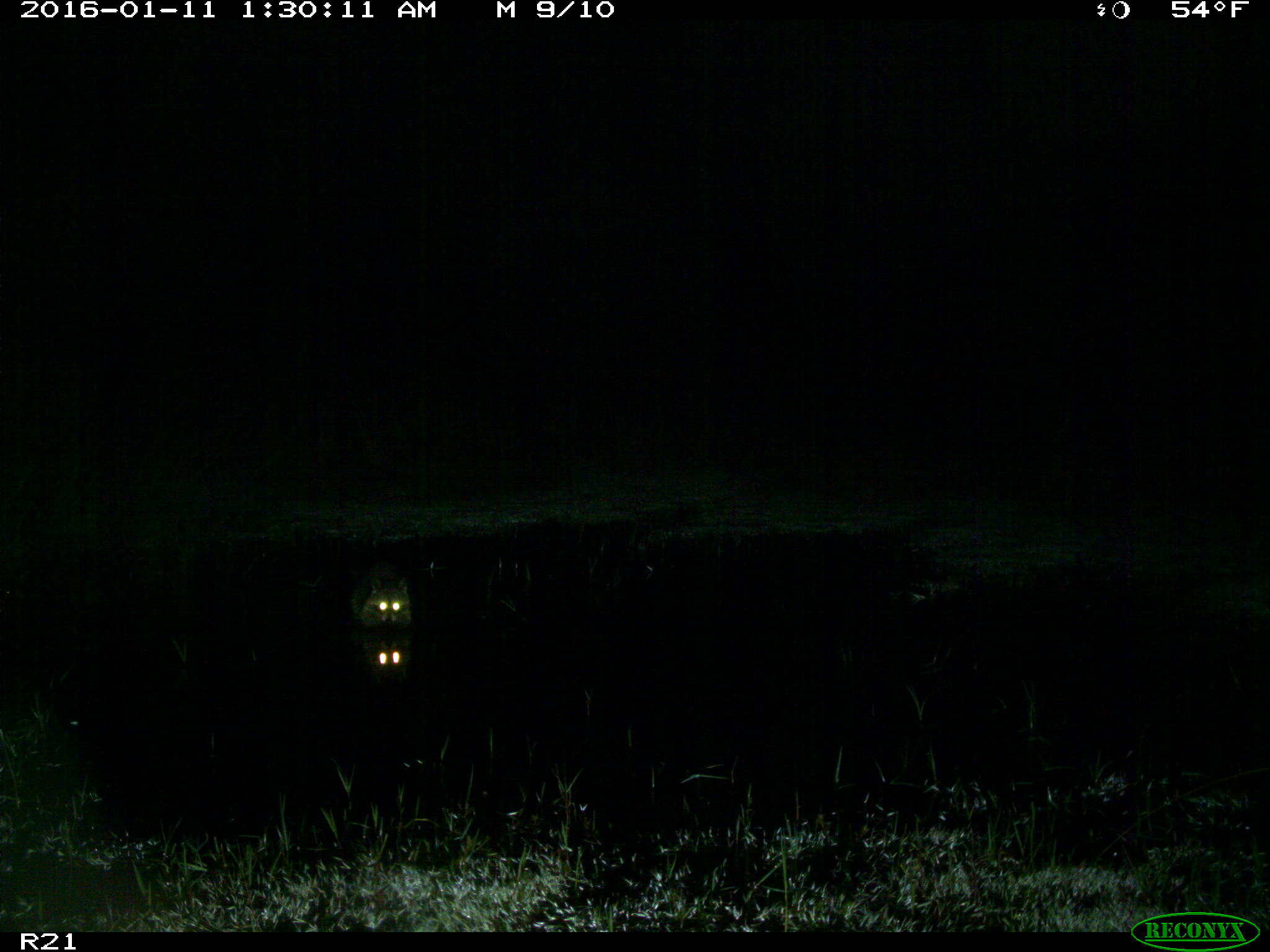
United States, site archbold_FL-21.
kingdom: Animalia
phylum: Chordata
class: Mammalia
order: Carnivora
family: Procyonidae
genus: Procyon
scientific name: Procyon lotor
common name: common raccoon